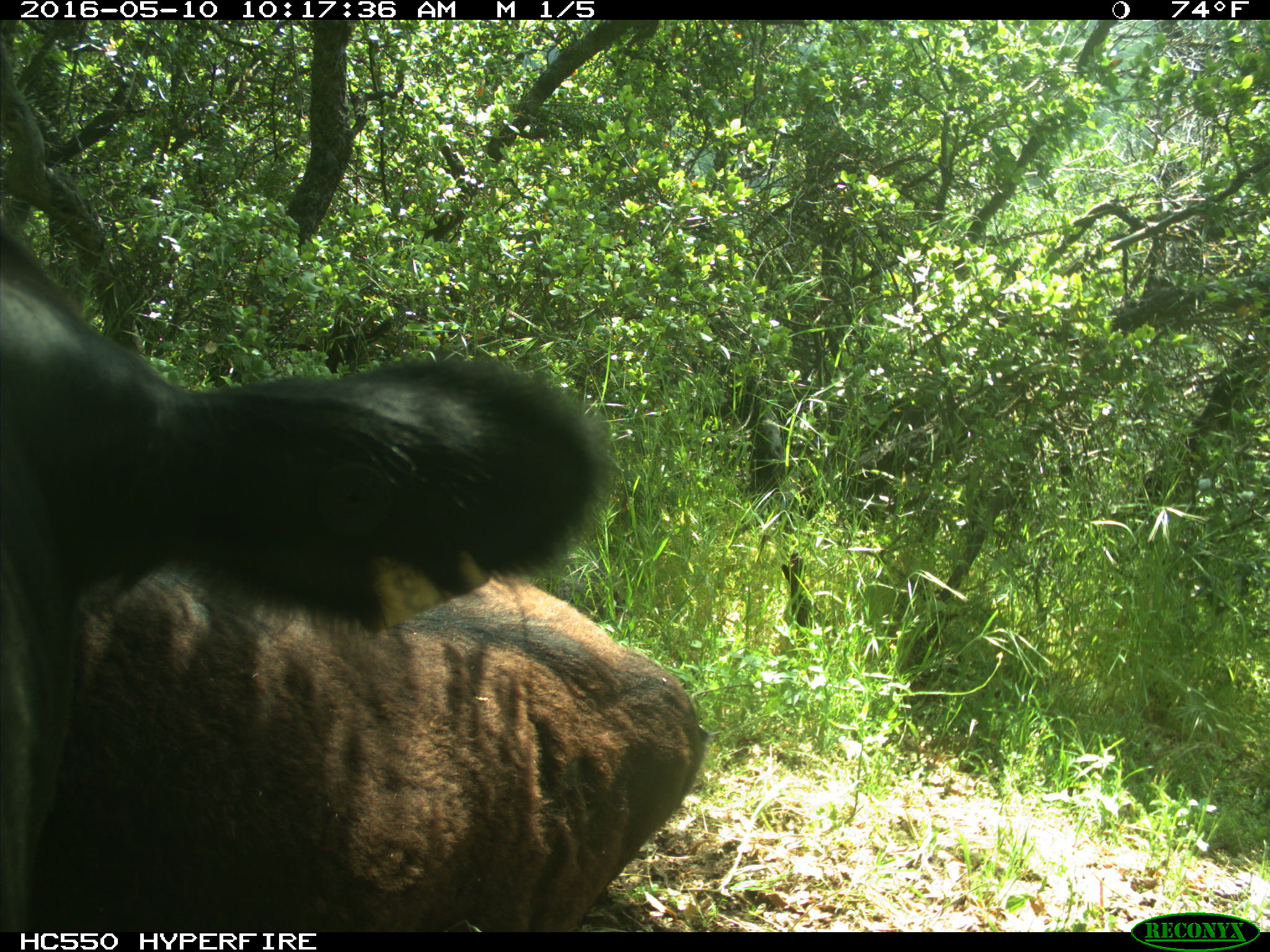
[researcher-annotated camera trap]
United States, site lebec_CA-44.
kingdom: Animalia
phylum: Chordata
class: Mammalia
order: Artiodactyla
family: Bovidae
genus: Bos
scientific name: Bos taurus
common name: domestic cow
Bos taurus (domestic cow).